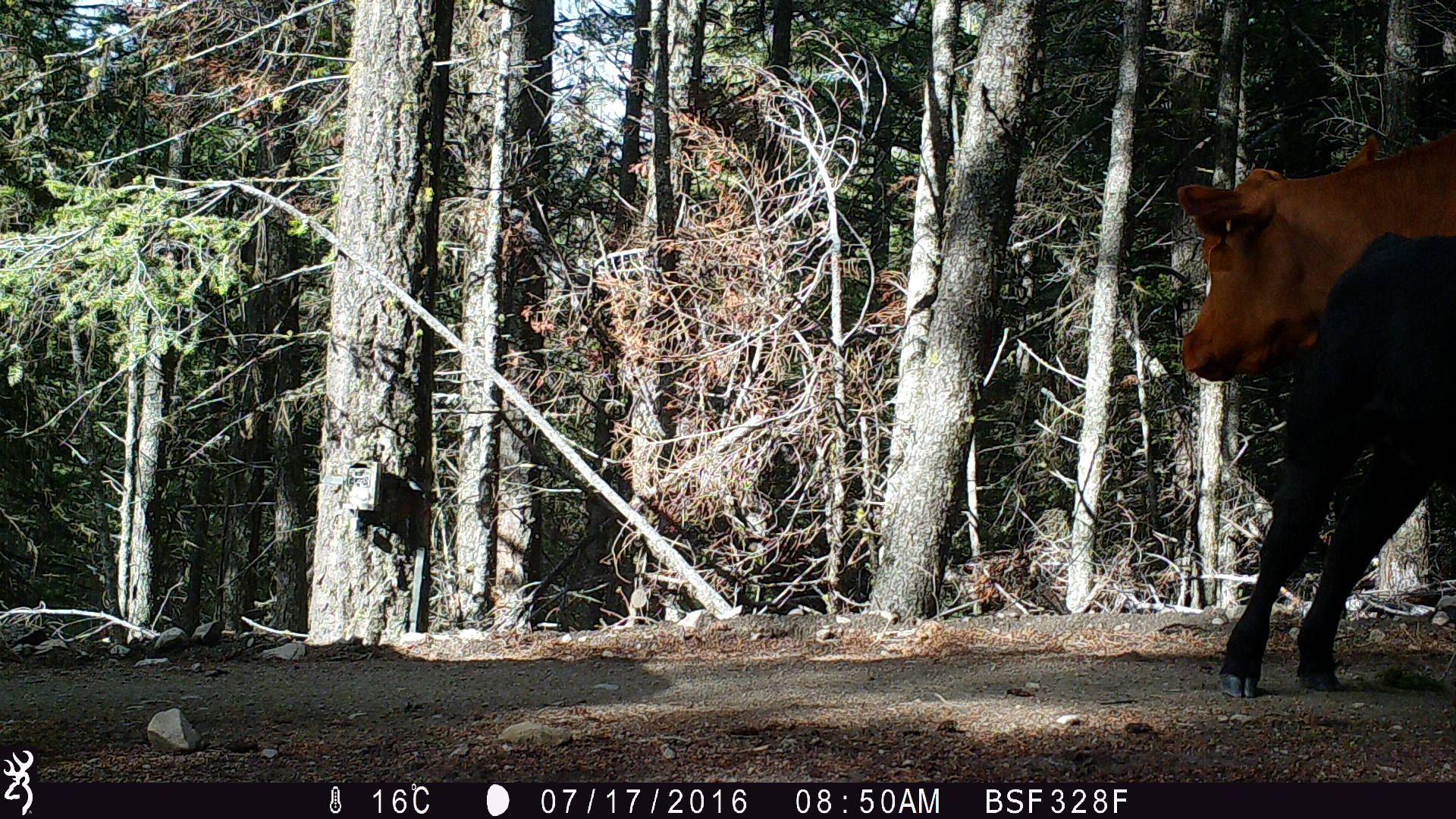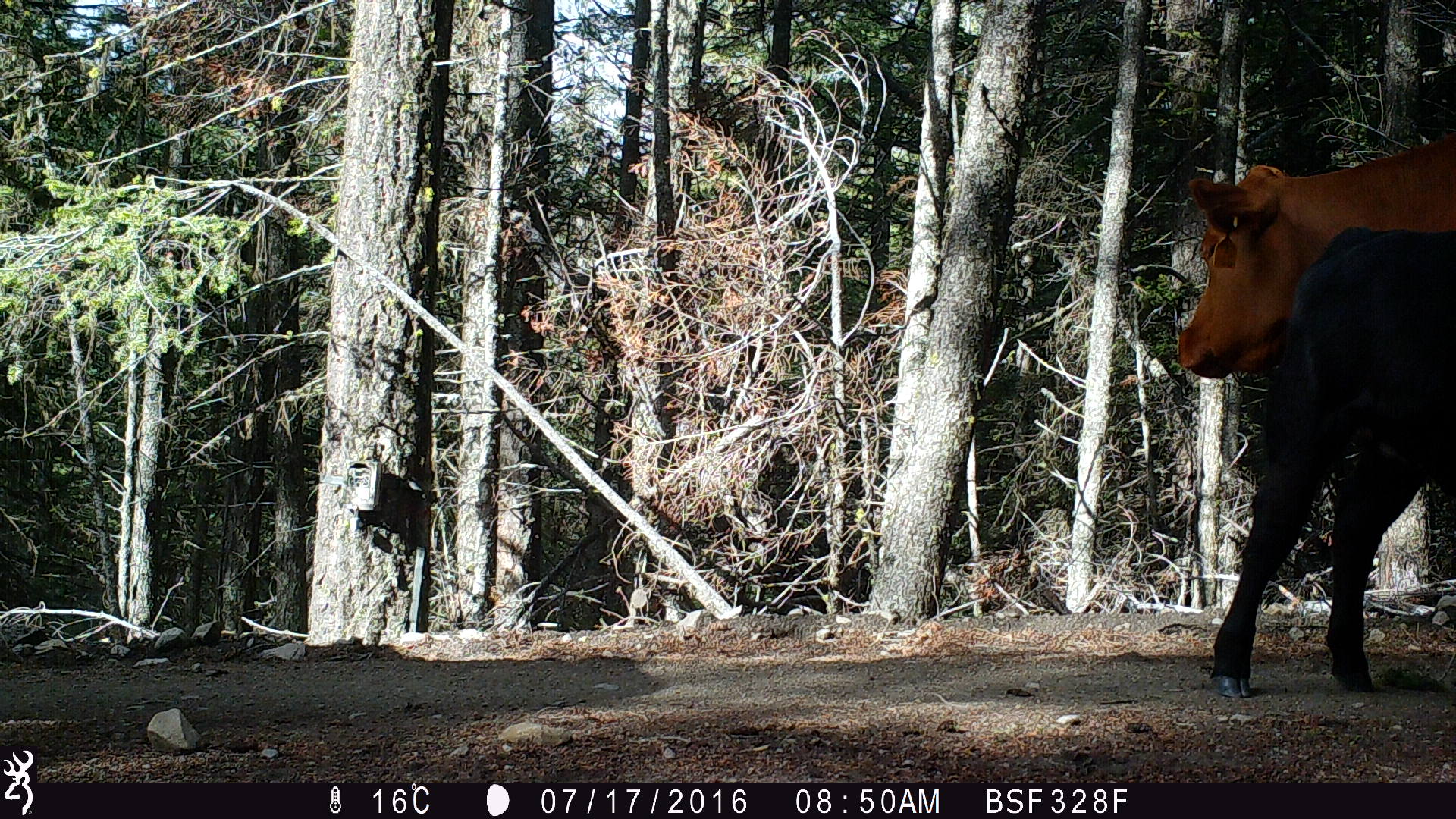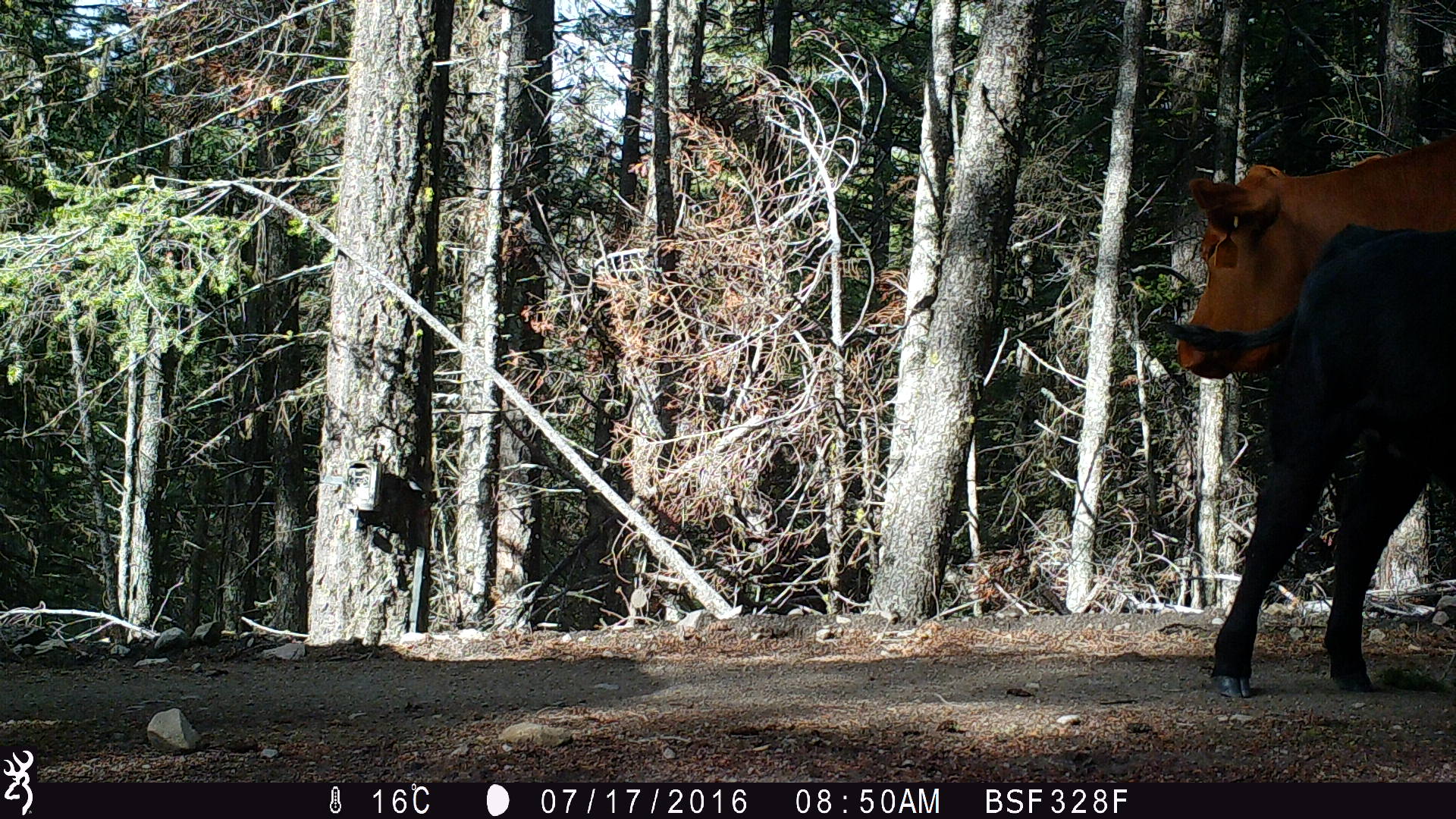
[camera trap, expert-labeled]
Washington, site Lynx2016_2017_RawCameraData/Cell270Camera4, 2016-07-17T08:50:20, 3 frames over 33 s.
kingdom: Animalia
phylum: Chordata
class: Mammalia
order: Artiodactyla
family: Bovidae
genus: Bos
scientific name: Bos taurus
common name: domestic cattle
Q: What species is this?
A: Domestic cattle (Bos taurus).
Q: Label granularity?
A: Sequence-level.